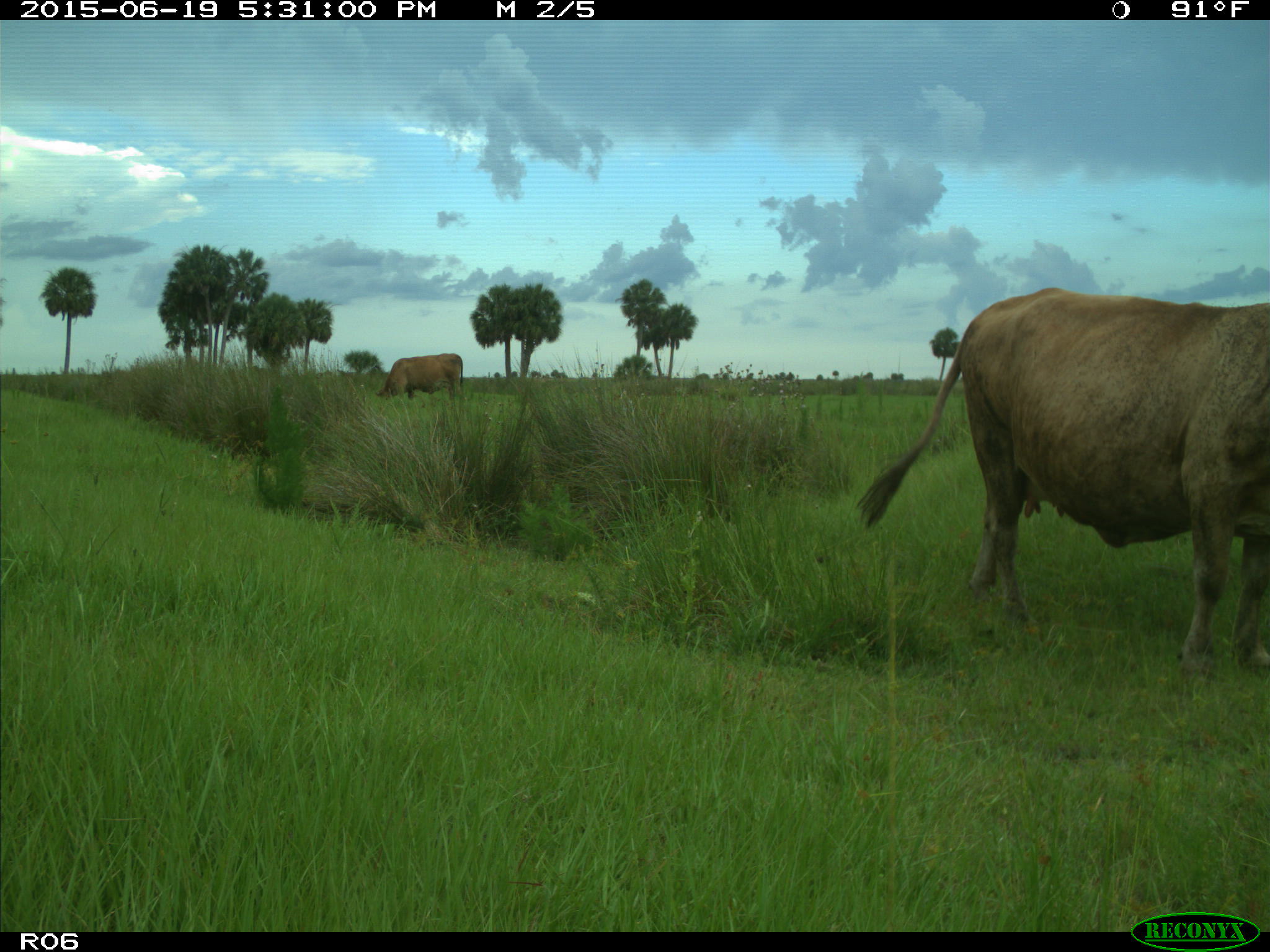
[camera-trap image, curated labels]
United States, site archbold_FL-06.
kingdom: Animalia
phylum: Chordata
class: Mammalia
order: Artiodactyla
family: Bovidae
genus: Bos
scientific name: Bos taurus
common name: domestic cow